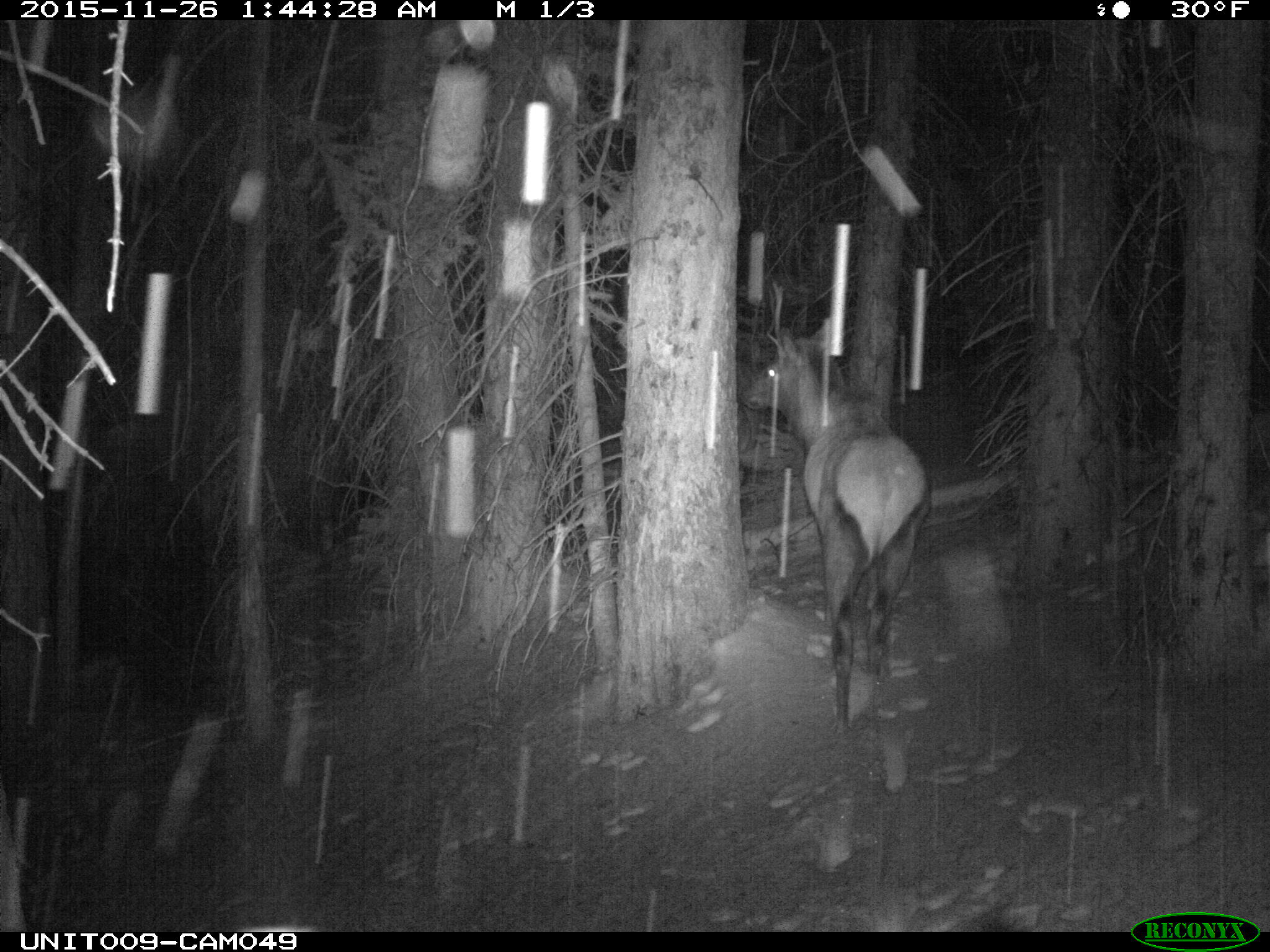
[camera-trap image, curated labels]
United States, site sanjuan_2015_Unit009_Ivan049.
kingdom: Animalia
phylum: Chordata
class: Mammalia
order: Artiodactyla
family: Cervidae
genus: Cervus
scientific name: Cervus elaphus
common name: red deer